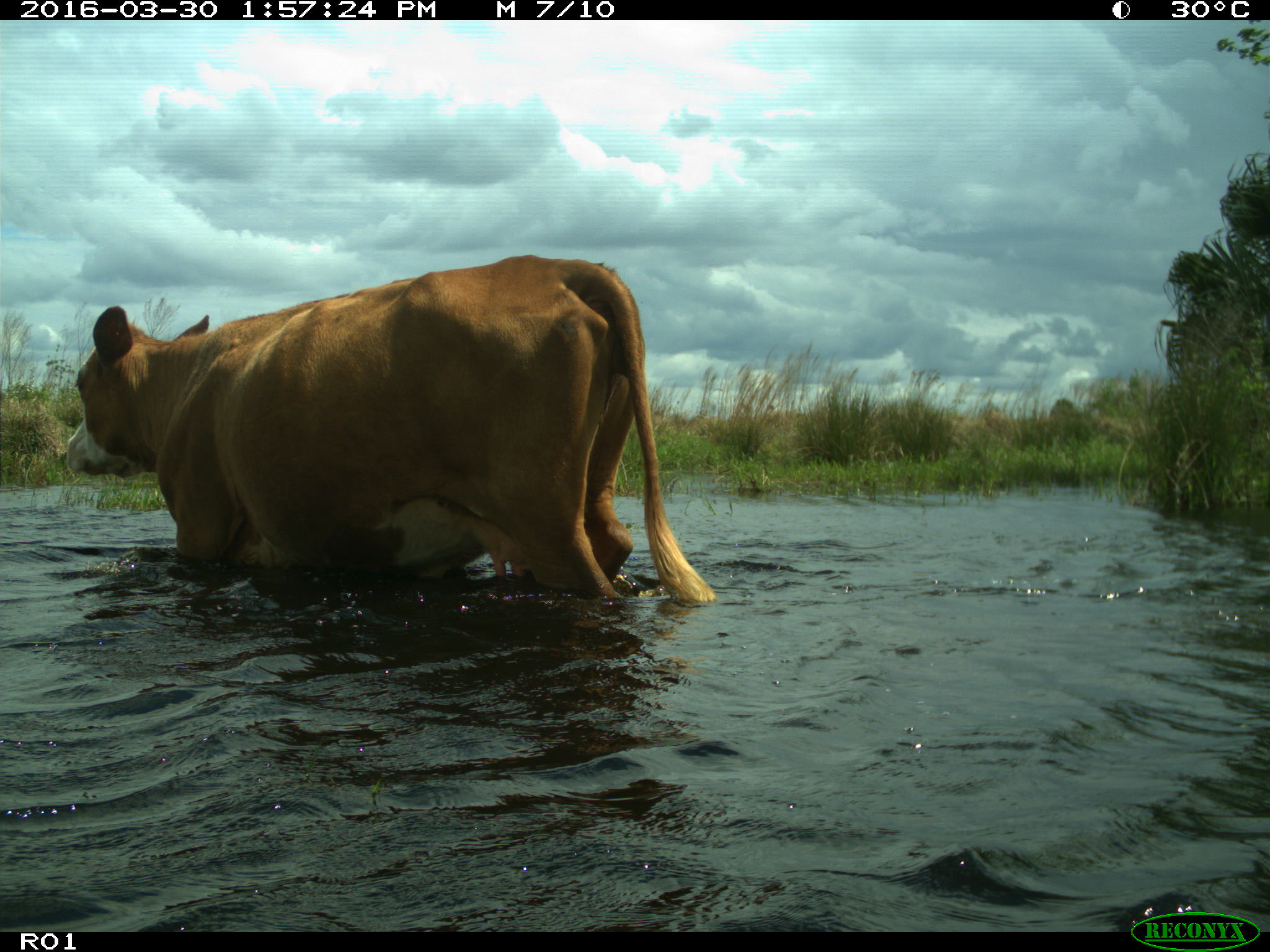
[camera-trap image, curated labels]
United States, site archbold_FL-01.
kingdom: Animalia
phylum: Chordata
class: Mammalia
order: Artiodactyla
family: Bovidae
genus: Bos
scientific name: Bos taurus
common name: domestic cow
Bos taurus (domestic cow).